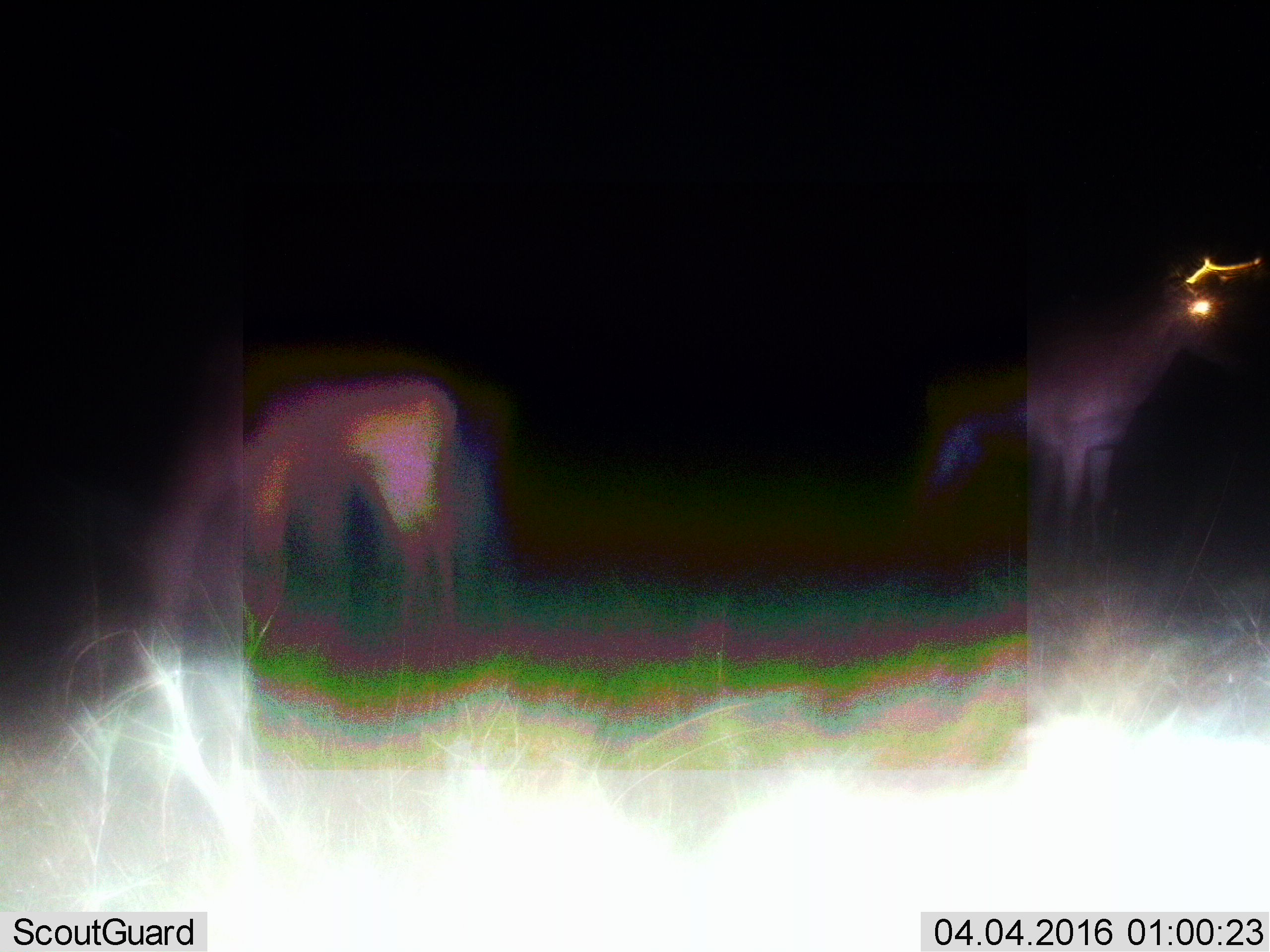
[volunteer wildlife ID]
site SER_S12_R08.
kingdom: Animalia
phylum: Chordata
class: Mammalia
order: Artiodactyla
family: Bovidae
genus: Alcelaphus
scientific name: Alcelaphus buselaphus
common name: hartebeest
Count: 2.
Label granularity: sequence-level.